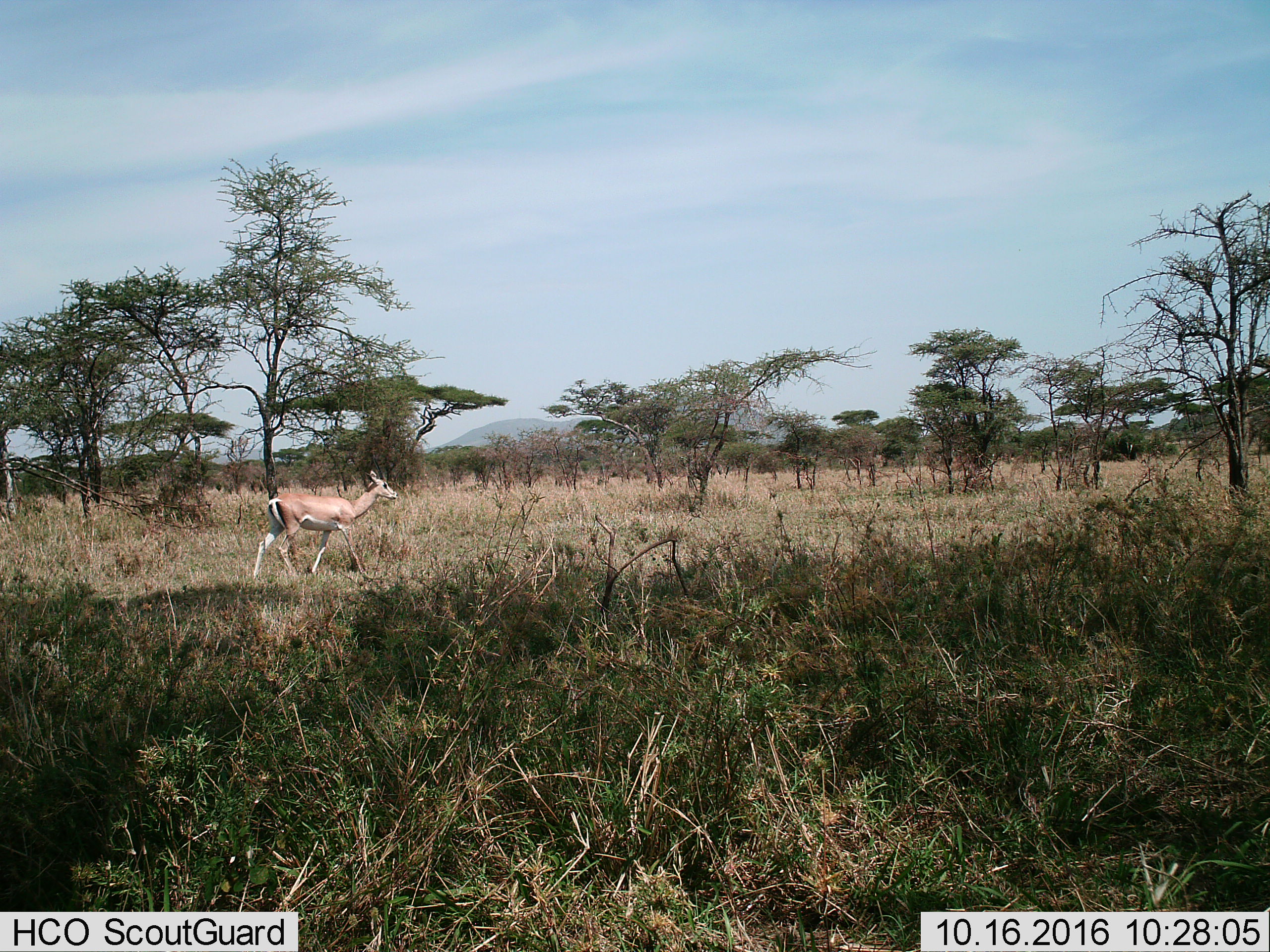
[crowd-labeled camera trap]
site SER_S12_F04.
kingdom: Animalia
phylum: Chordata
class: Mammalia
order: Artiodactyla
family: Bovidae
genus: Nanger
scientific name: Nanger granti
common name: grant's gazelle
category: gazellegrants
Gazellegrants (grant's gazelle) (Nanger granti), count 1. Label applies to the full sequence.